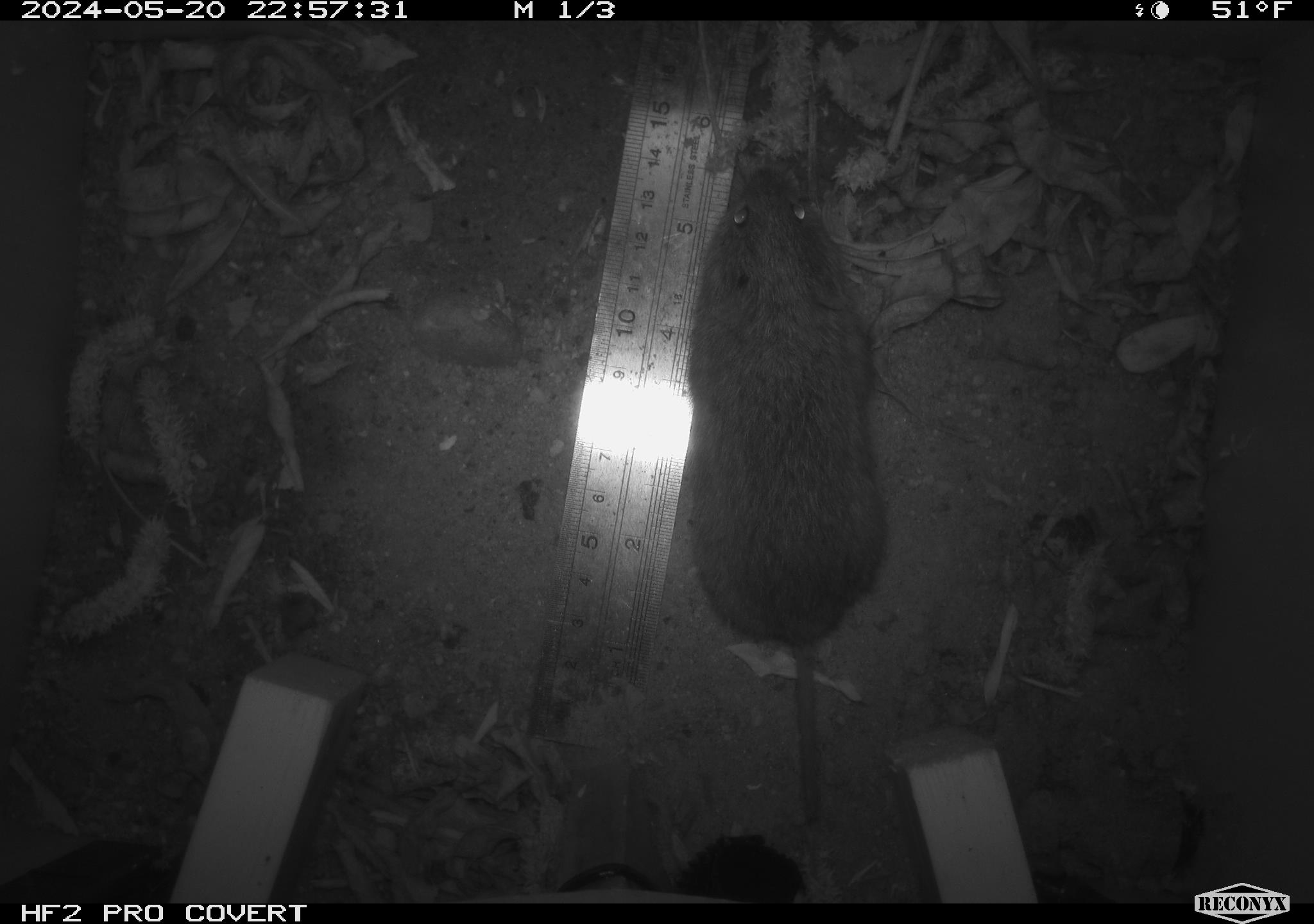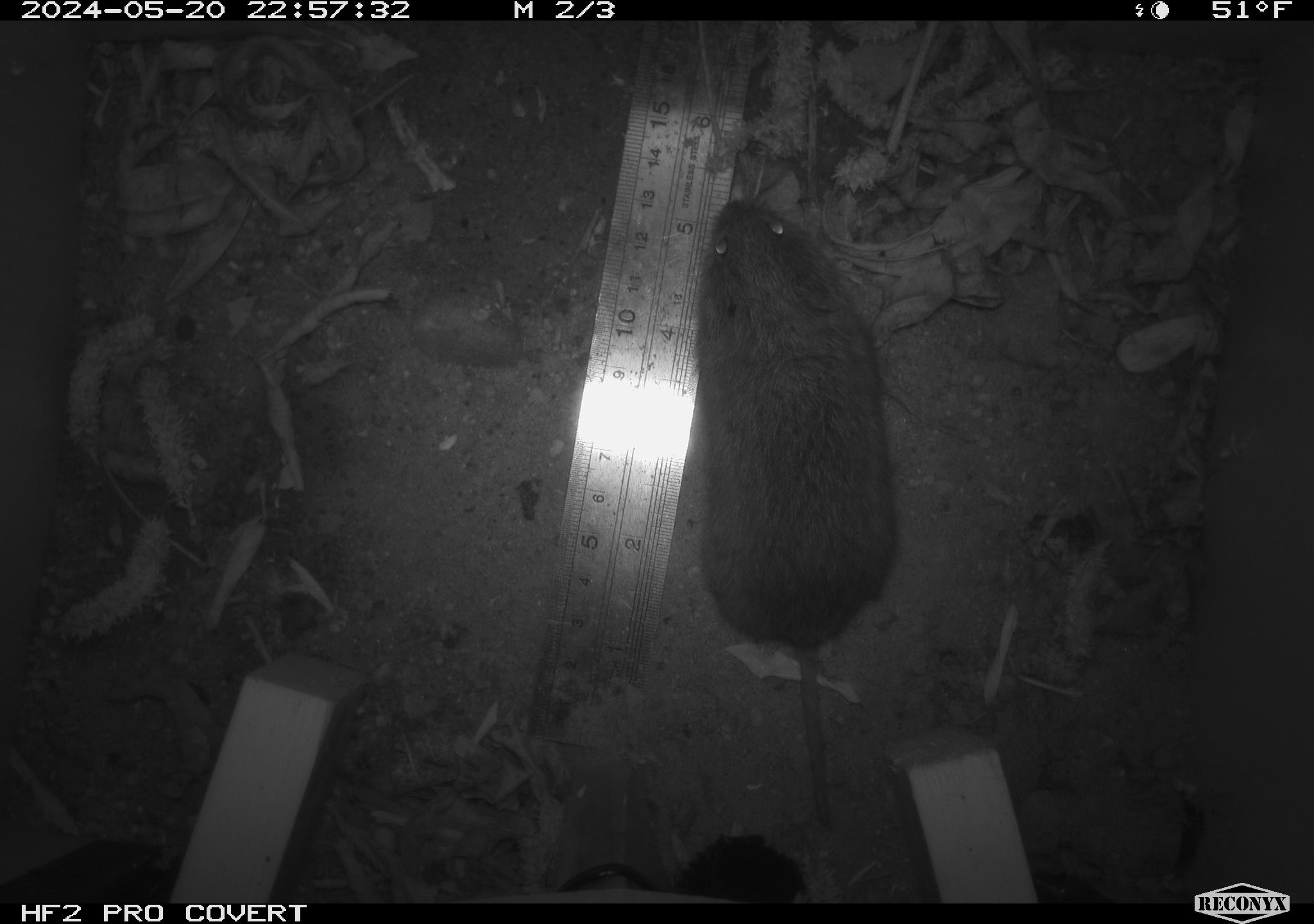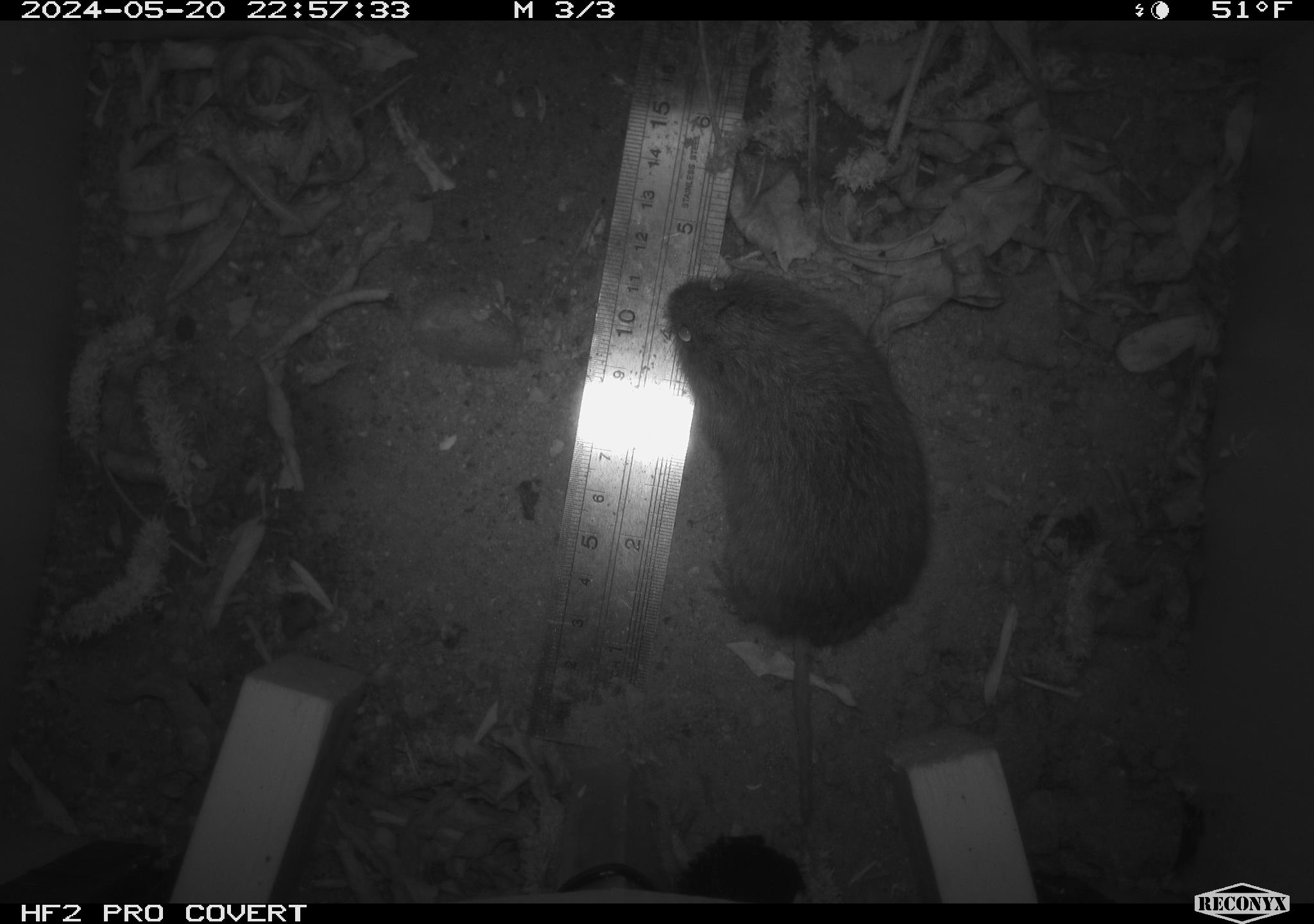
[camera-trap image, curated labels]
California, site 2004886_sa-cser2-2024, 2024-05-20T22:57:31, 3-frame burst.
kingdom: Animalia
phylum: Chordata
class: Mammalia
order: Rodentia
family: Cricetidae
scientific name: Cricetidae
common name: hamsters, voles, lemmings, and allies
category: cricetidae family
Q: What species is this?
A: Cricetidae family (hamsters, voles, lemmings, and allies) (Cricetidae).